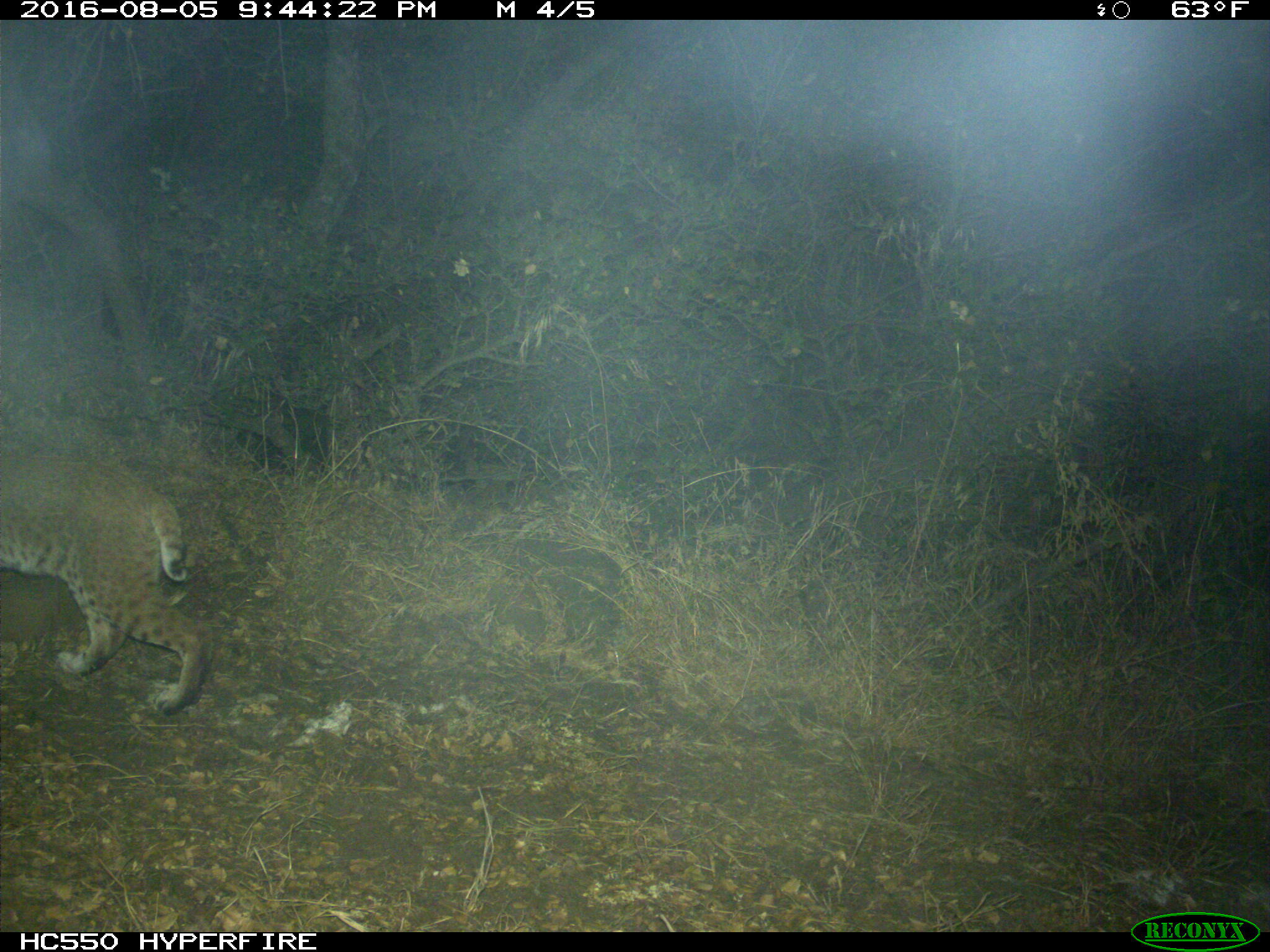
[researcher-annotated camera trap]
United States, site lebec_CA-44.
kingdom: Animalia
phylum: Chordata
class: Mammalia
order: Carnivora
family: Felidae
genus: Lynx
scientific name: Lynx rufus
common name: bobcat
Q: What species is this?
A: Lynx rufus (bobcat).